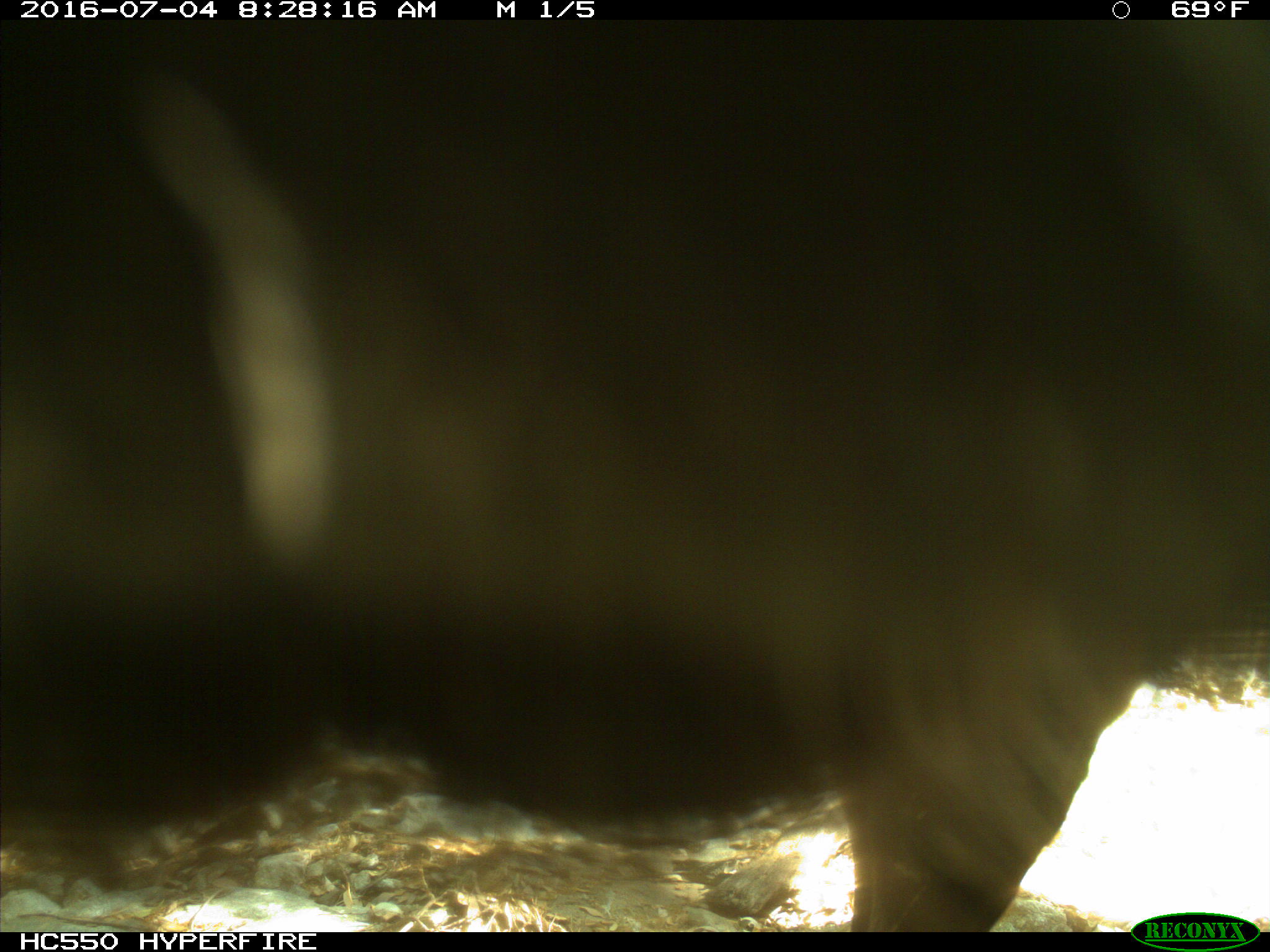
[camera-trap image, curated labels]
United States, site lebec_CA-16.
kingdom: Animalia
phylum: Chordata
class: Mammalia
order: Artiodactyla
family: Bovidae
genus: Bos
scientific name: Bos taurus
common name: domestic cow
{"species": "Bos taurus (domestic cow)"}